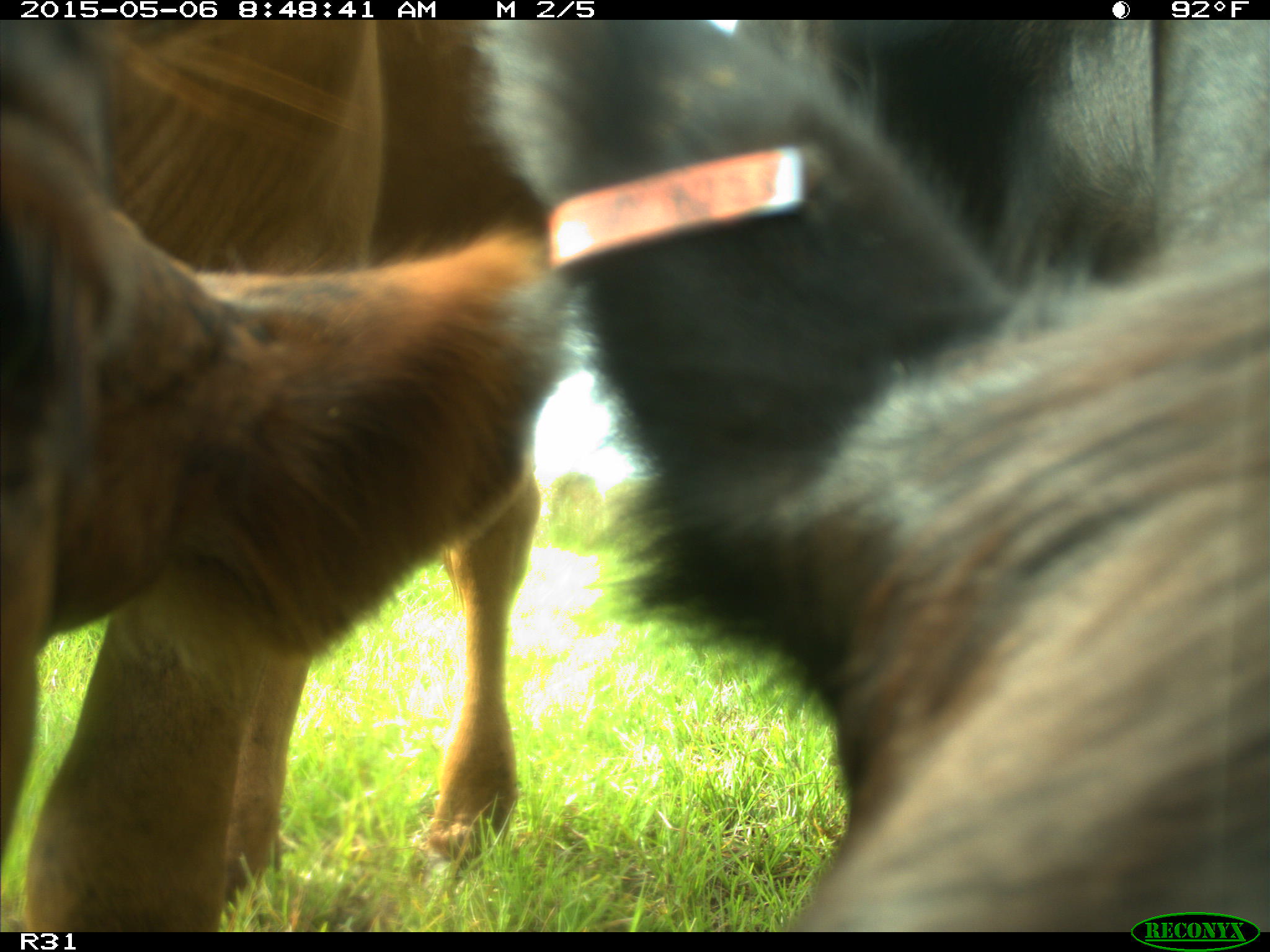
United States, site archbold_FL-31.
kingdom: Animalia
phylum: Chordata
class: Mammalia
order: Artiodactyla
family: Bovidae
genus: Bos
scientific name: Bos taurus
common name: domestic cow